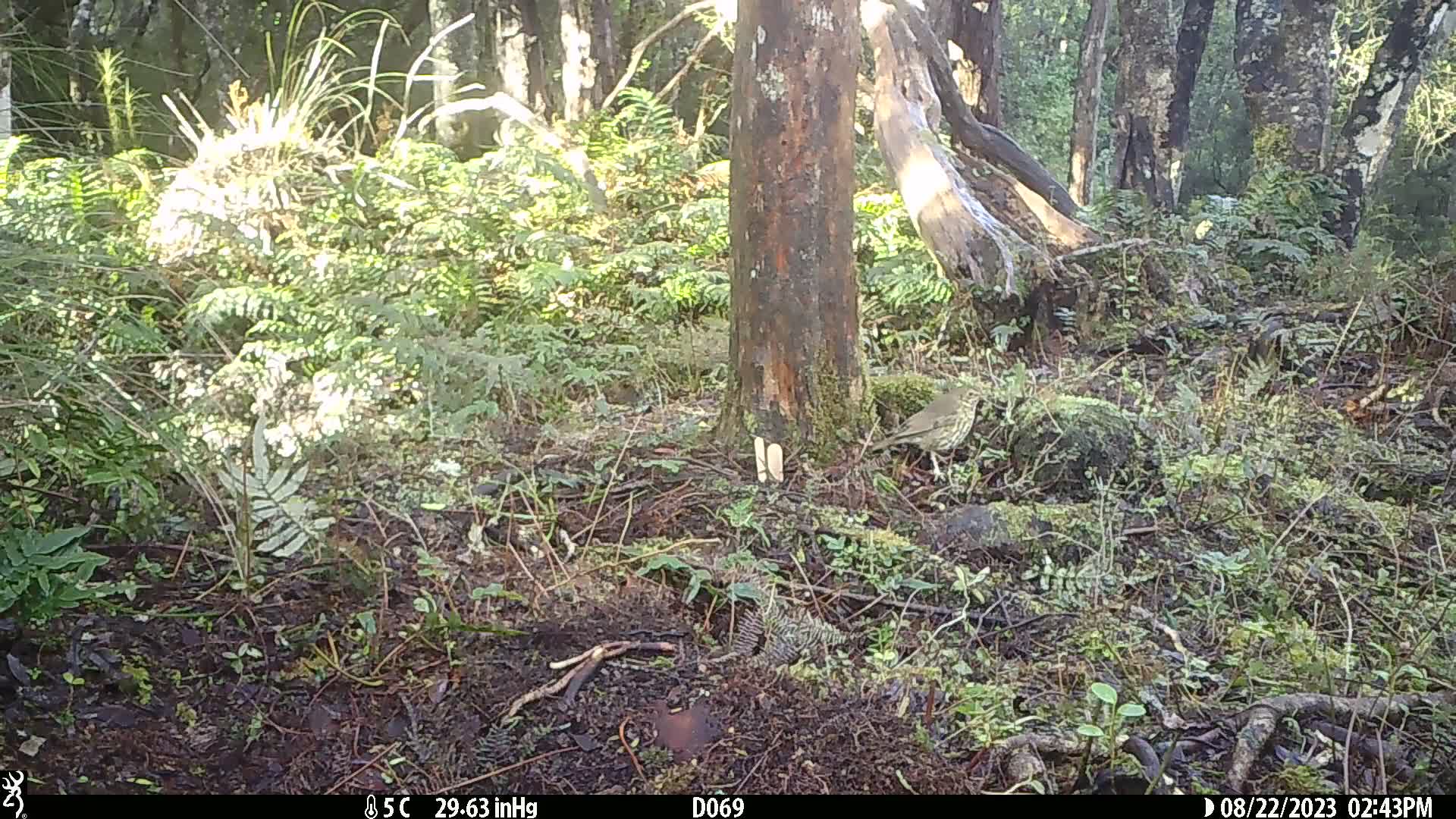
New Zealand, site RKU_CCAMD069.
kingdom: Animalia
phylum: Chordata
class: Aves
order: Passeriformes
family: Turdidae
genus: Turdus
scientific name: Turdus philomelos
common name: song thrush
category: thrush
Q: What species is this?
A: Thrush (song thrush) (Turdus philomelos).